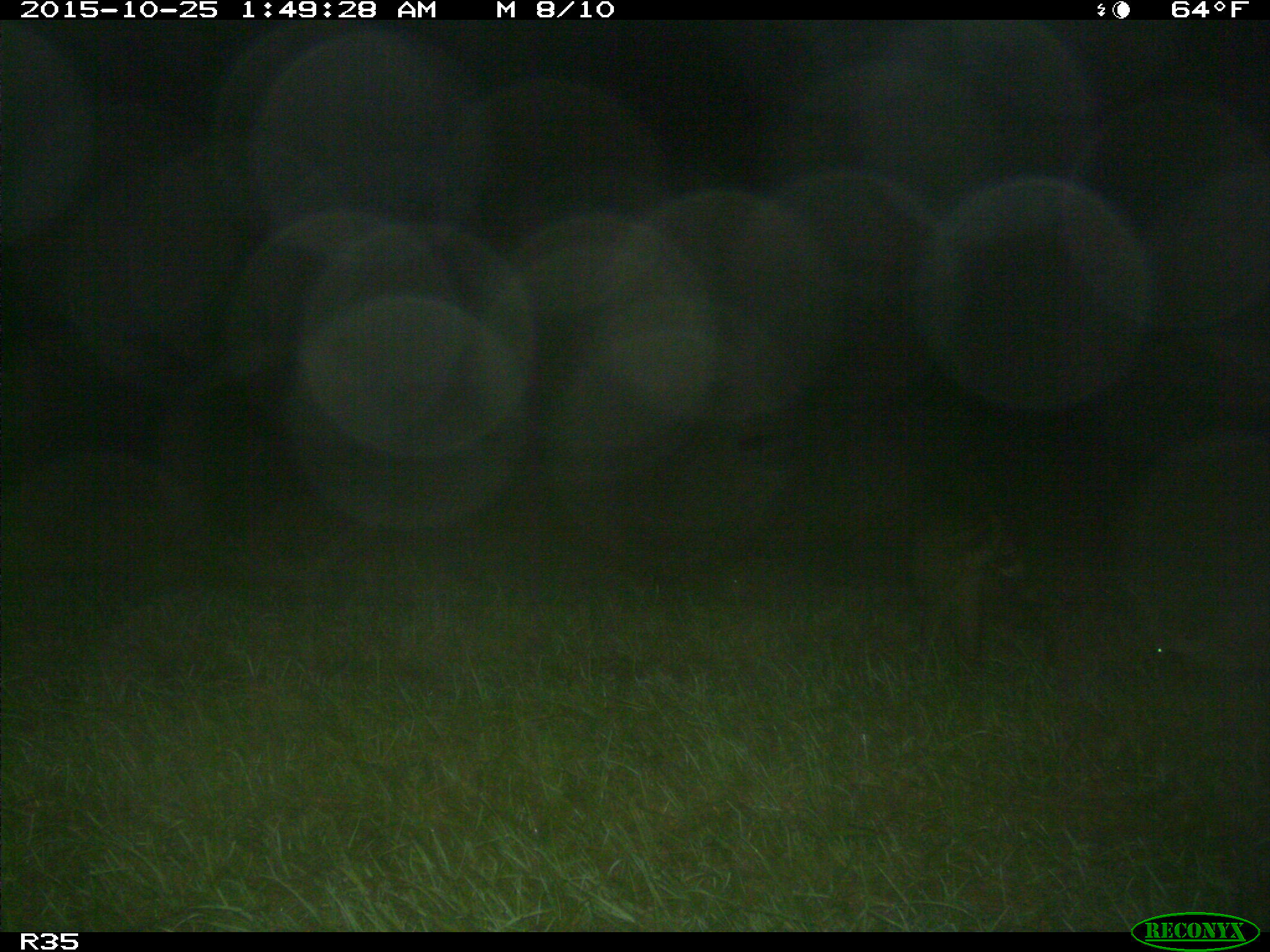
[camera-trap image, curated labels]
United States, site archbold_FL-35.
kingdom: Animalia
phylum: Chordata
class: Mammalia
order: Carnivora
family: Procyonidae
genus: Procyon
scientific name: Procyon lotor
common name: common raccoon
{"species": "Procyon lotor (common raccoon)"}